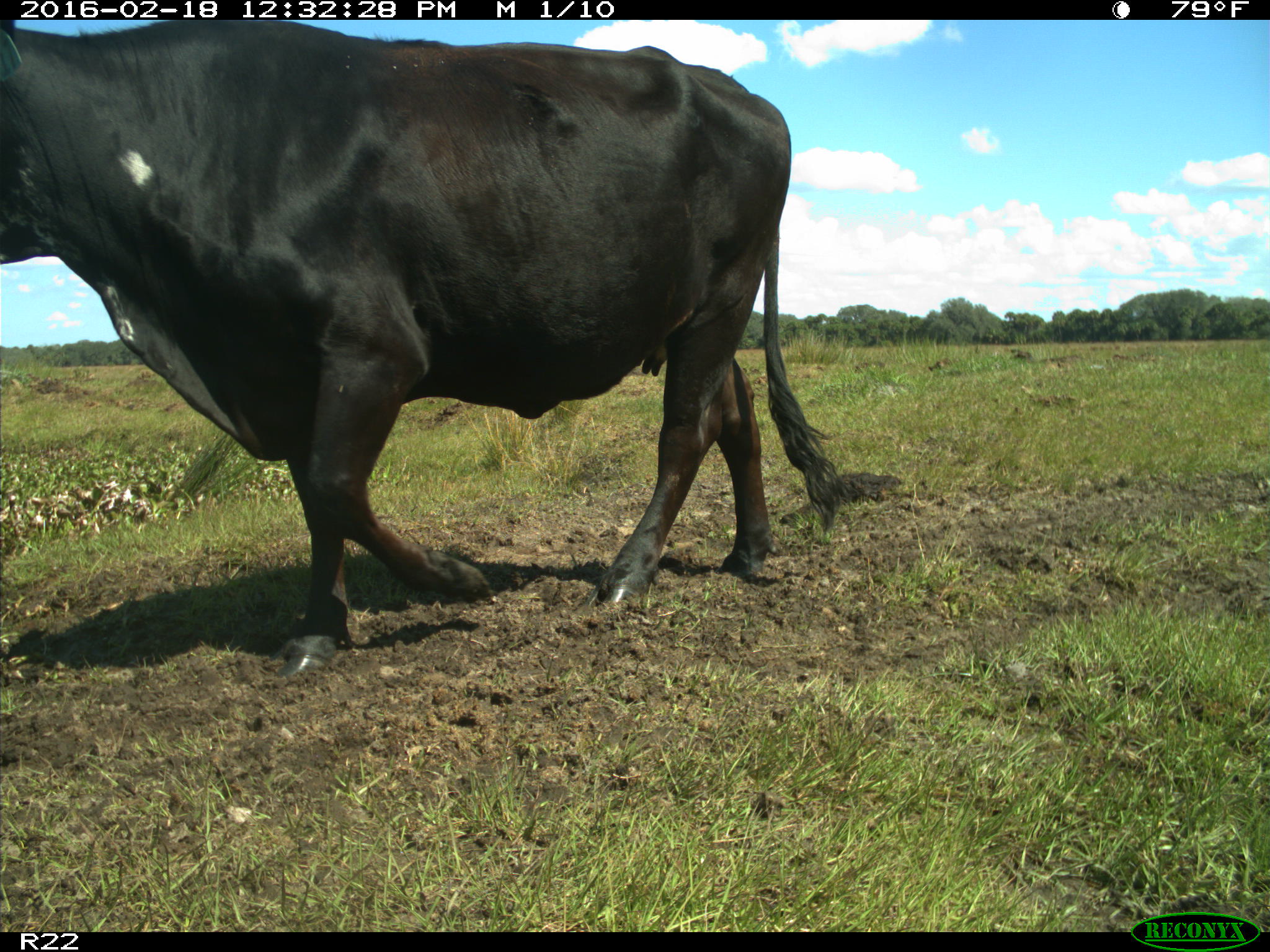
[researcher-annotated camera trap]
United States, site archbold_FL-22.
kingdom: Animalia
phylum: Chordata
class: Mammalia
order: Artiodactyla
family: Bovidae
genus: Bos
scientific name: Bos taurus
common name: domestic cow